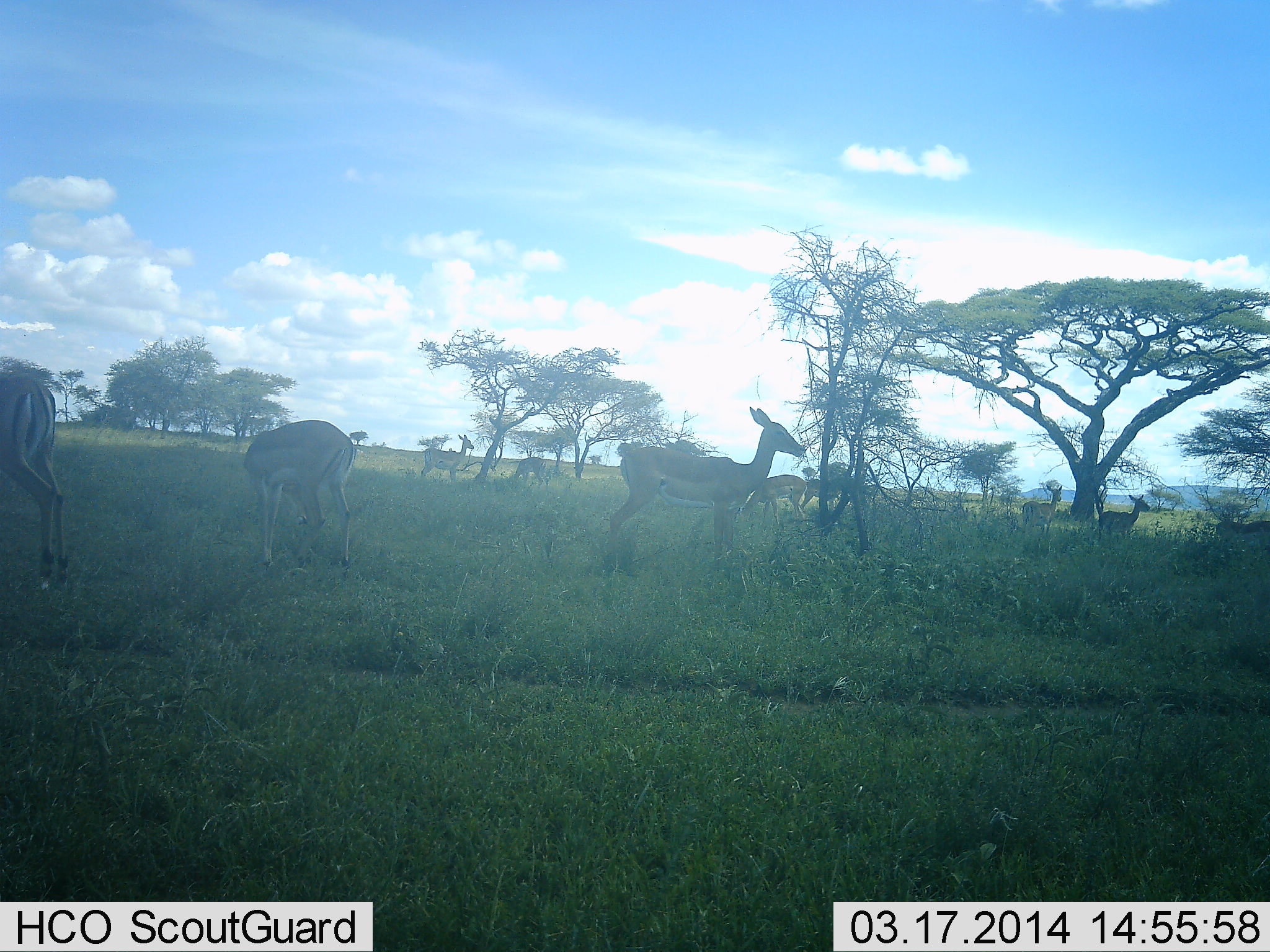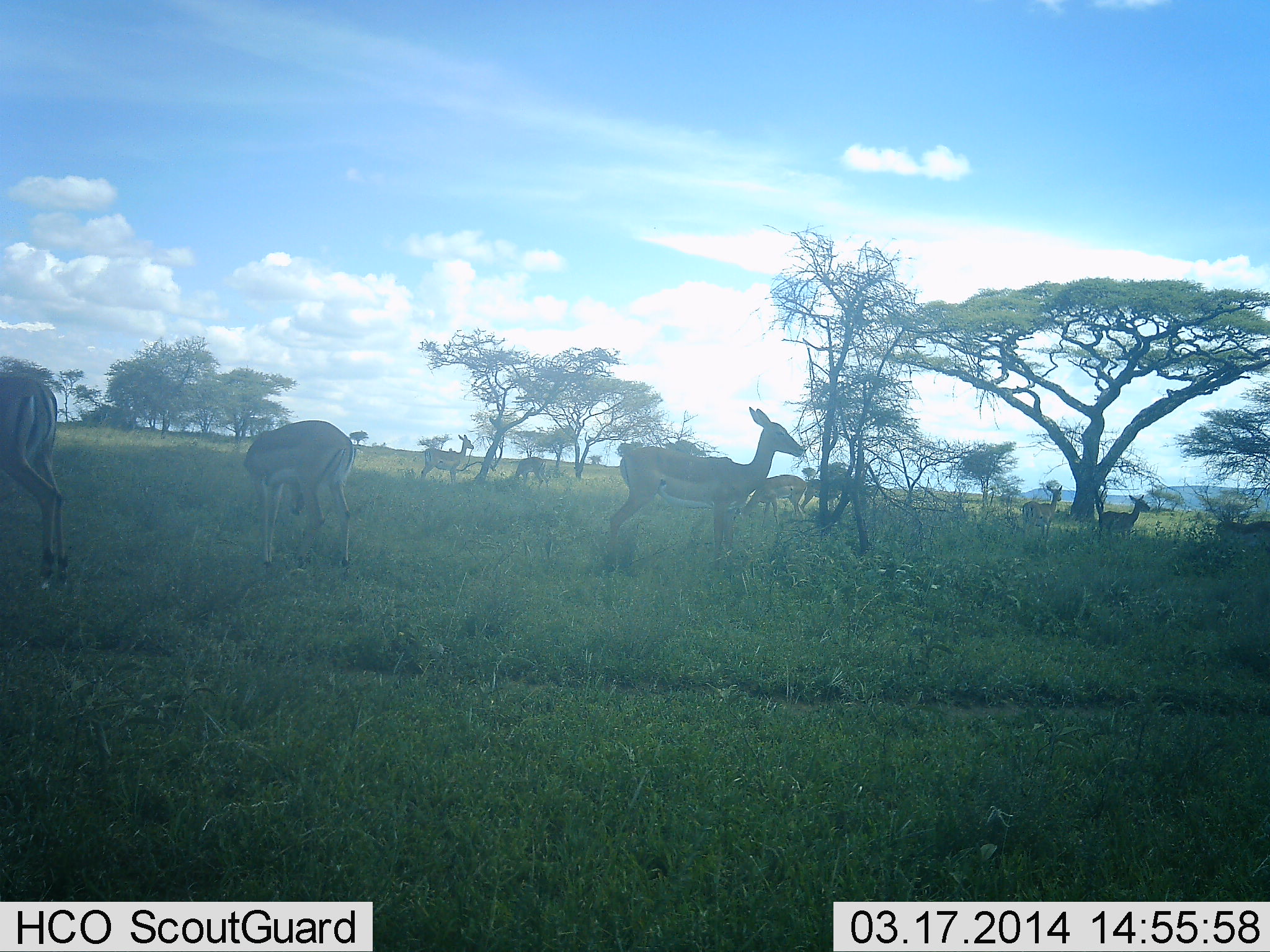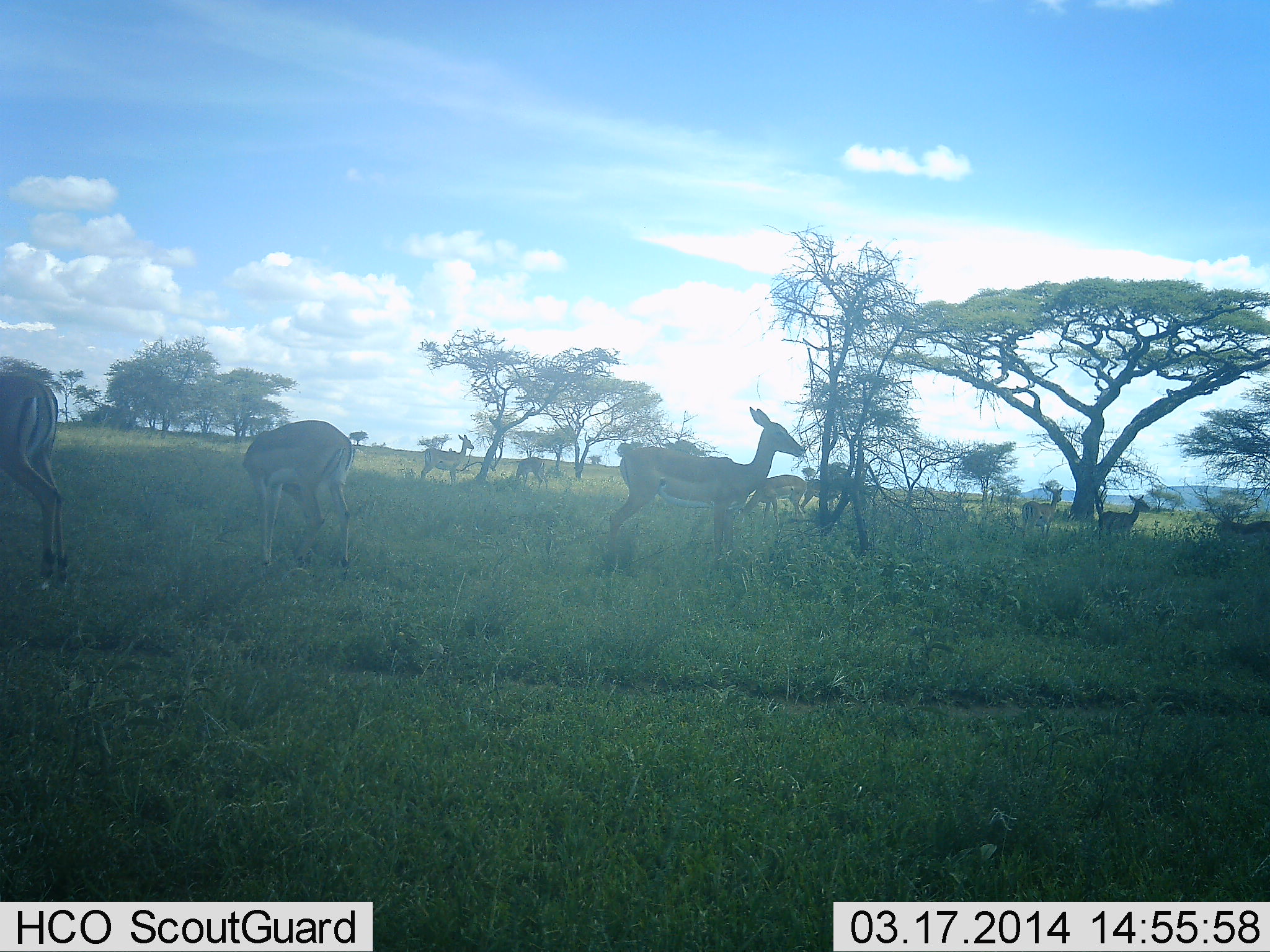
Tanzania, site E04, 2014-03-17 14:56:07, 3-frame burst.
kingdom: Animalia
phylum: Chordata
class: Mammalia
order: Artiodactyla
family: Bovidae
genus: Aepyceros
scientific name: Aepyceros melampus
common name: impala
Impala (Aepyceros melampus), count 10. Behavior (volunteer vote fractions): standing 80%, resting 0%, moving 0%, interacting 0%. Young present (vote fraction): 10%. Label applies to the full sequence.